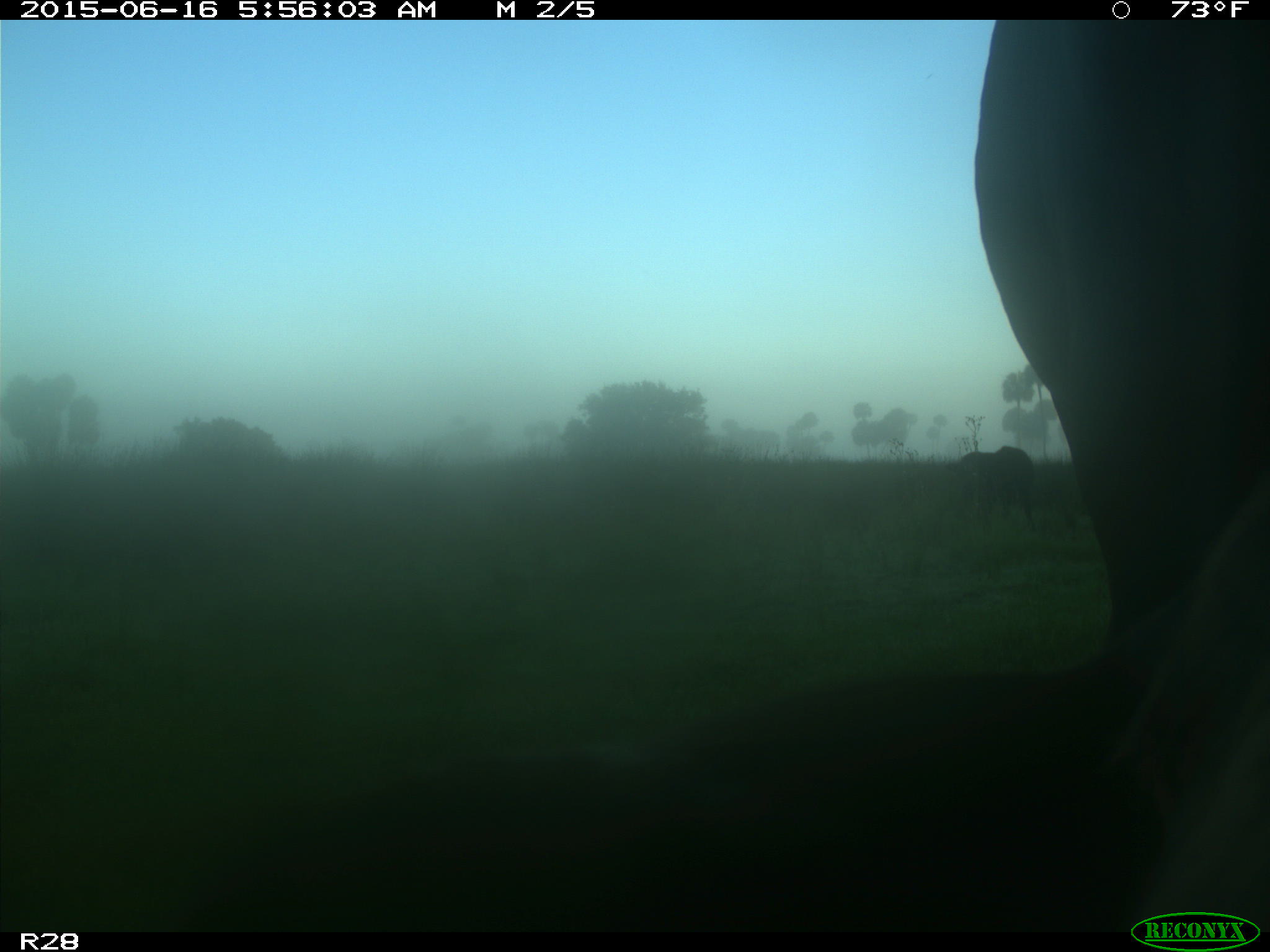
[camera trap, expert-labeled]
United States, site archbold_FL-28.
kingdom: Animalia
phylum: Chordata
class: Mammalia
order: Artiodactyla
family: Bovidae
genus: Bos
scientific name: Bos taurus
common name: domestic cow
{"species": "Bos taurus (domestic cow)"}